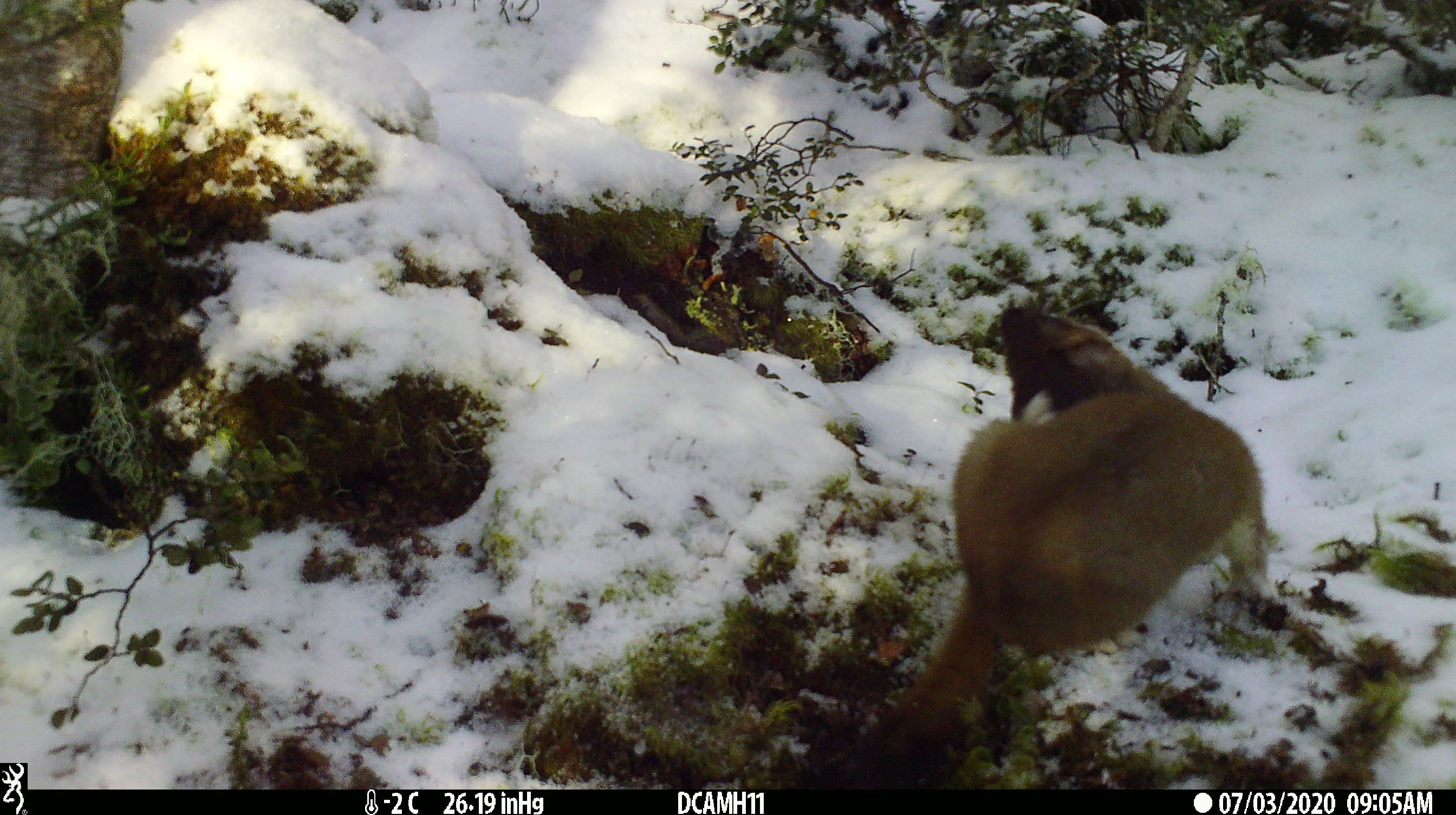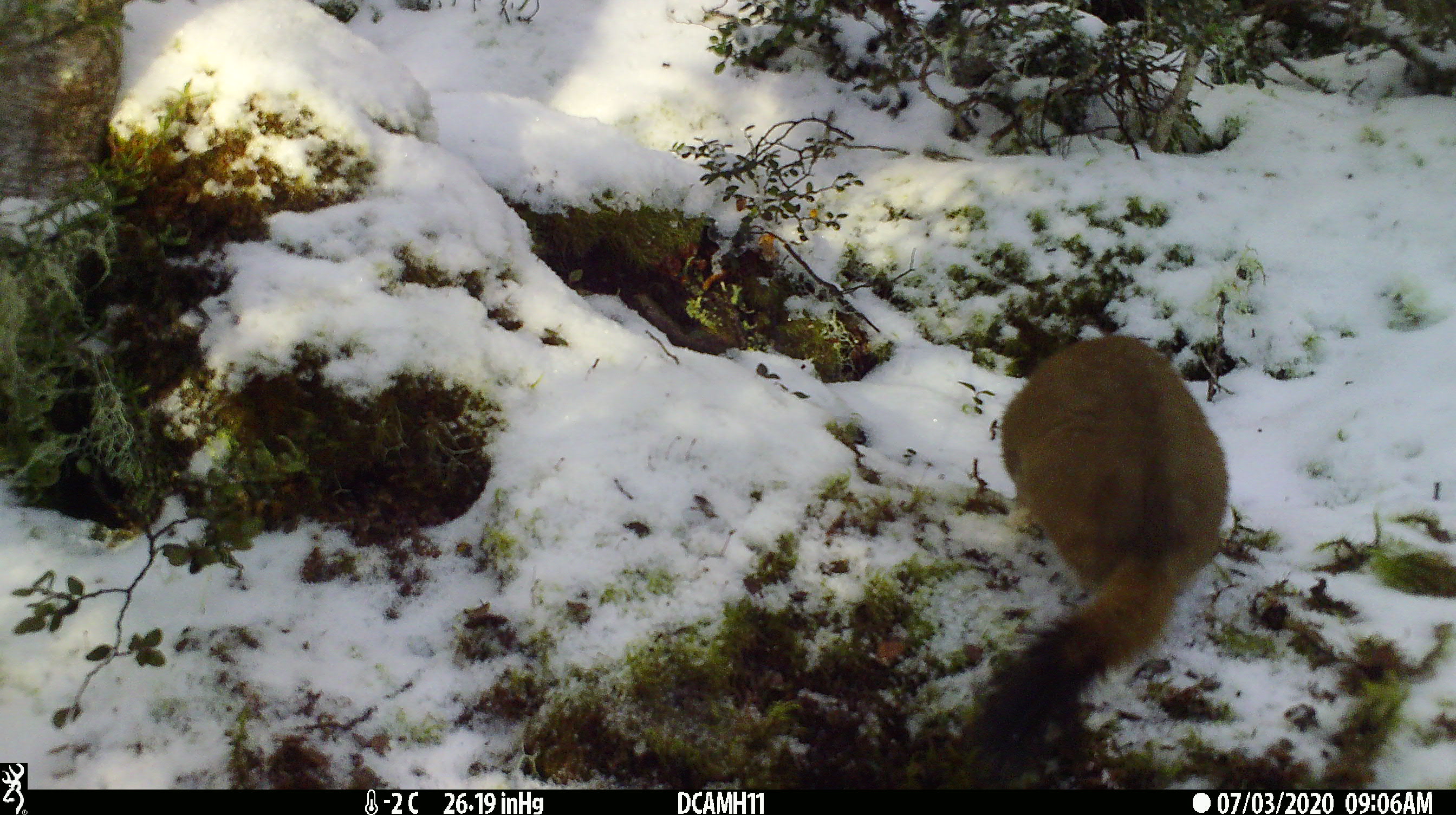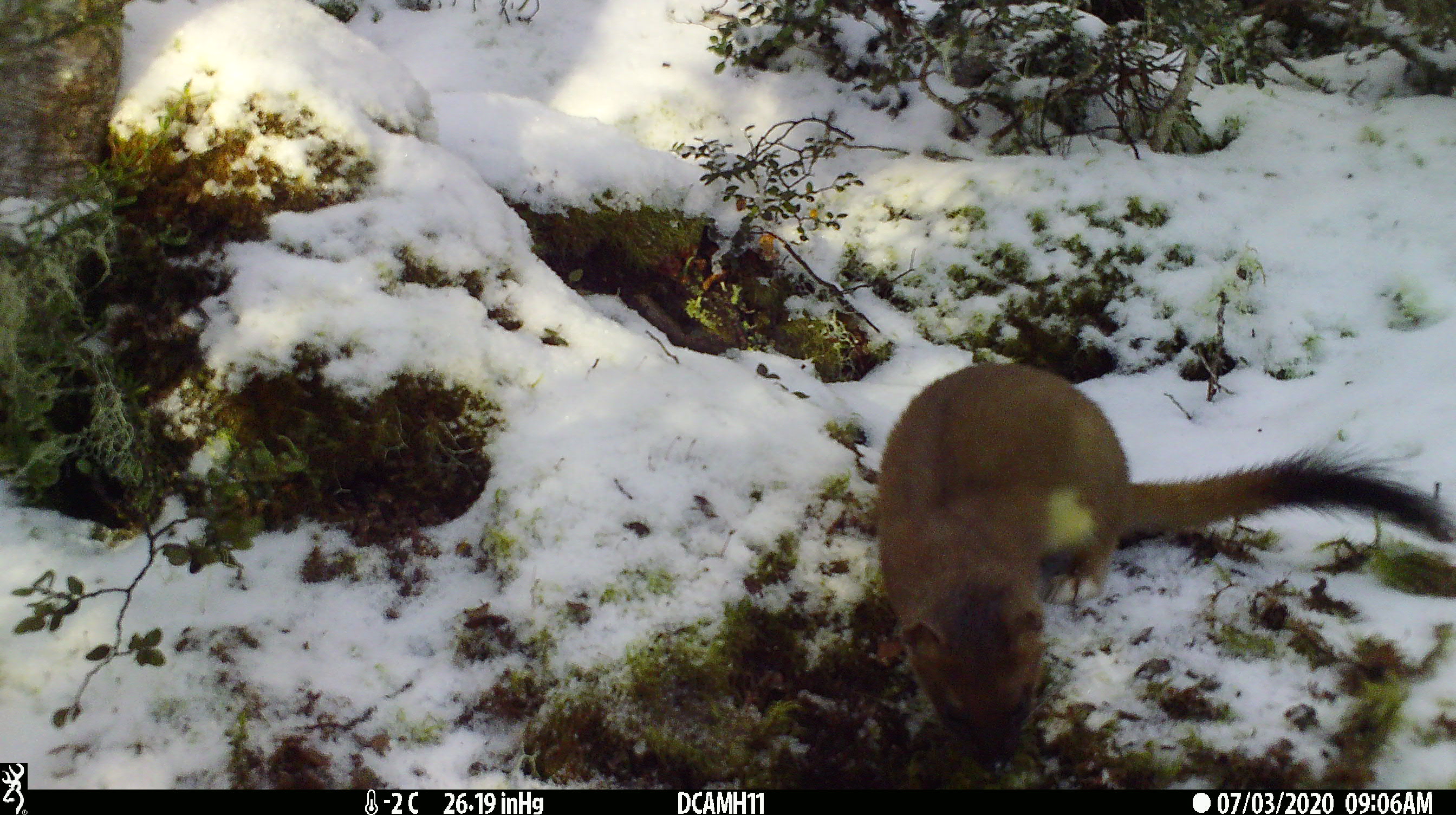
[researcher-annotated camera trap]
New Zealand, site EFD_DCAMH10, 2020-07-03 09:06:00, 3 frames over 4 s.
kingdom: Animalia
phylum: Chordata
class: Mammalia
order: Carnivora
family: Mustelidae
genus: Mustela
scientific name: Mustela erminea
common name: stoat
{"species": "stoat (Mustela erminea)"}